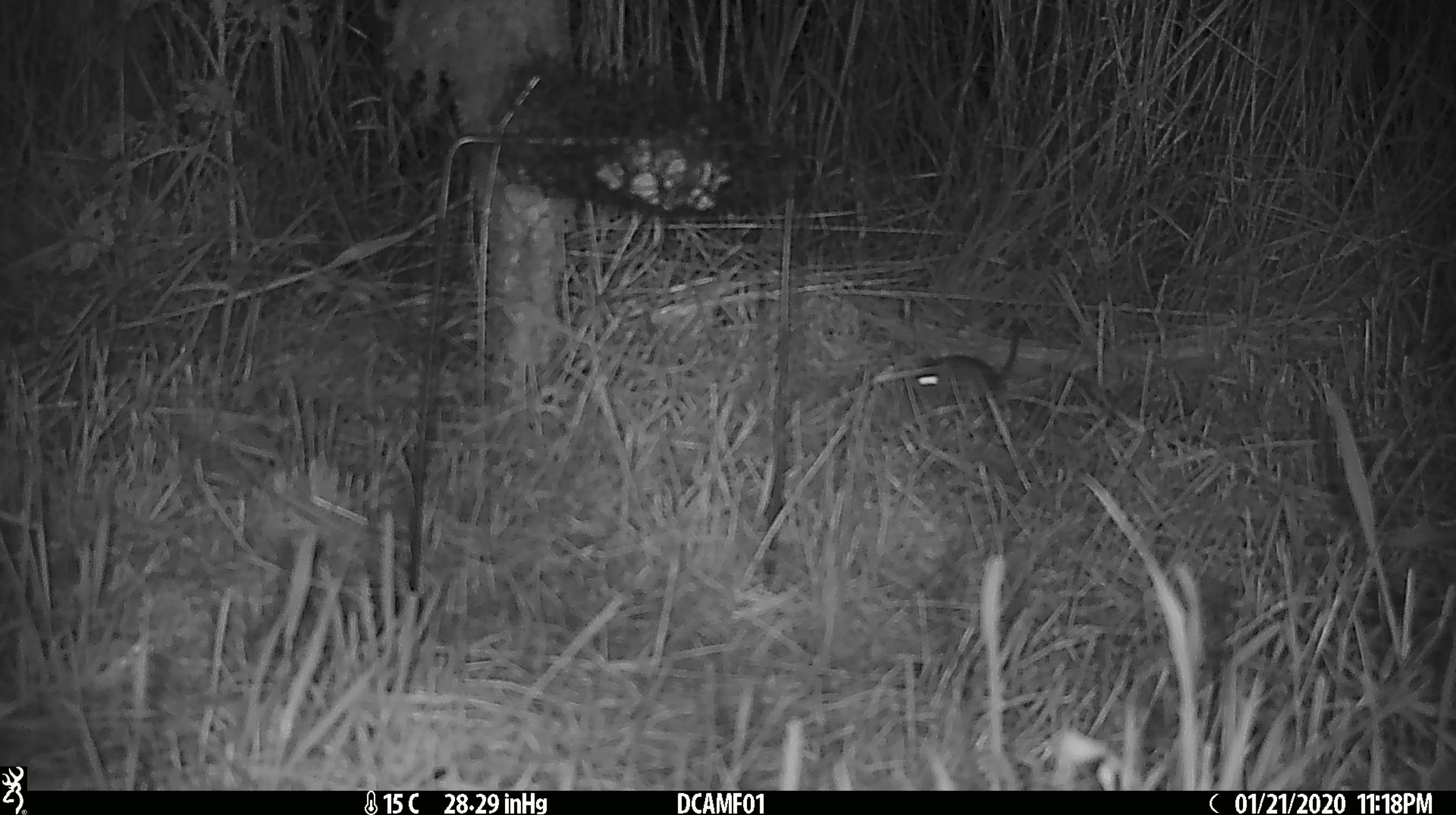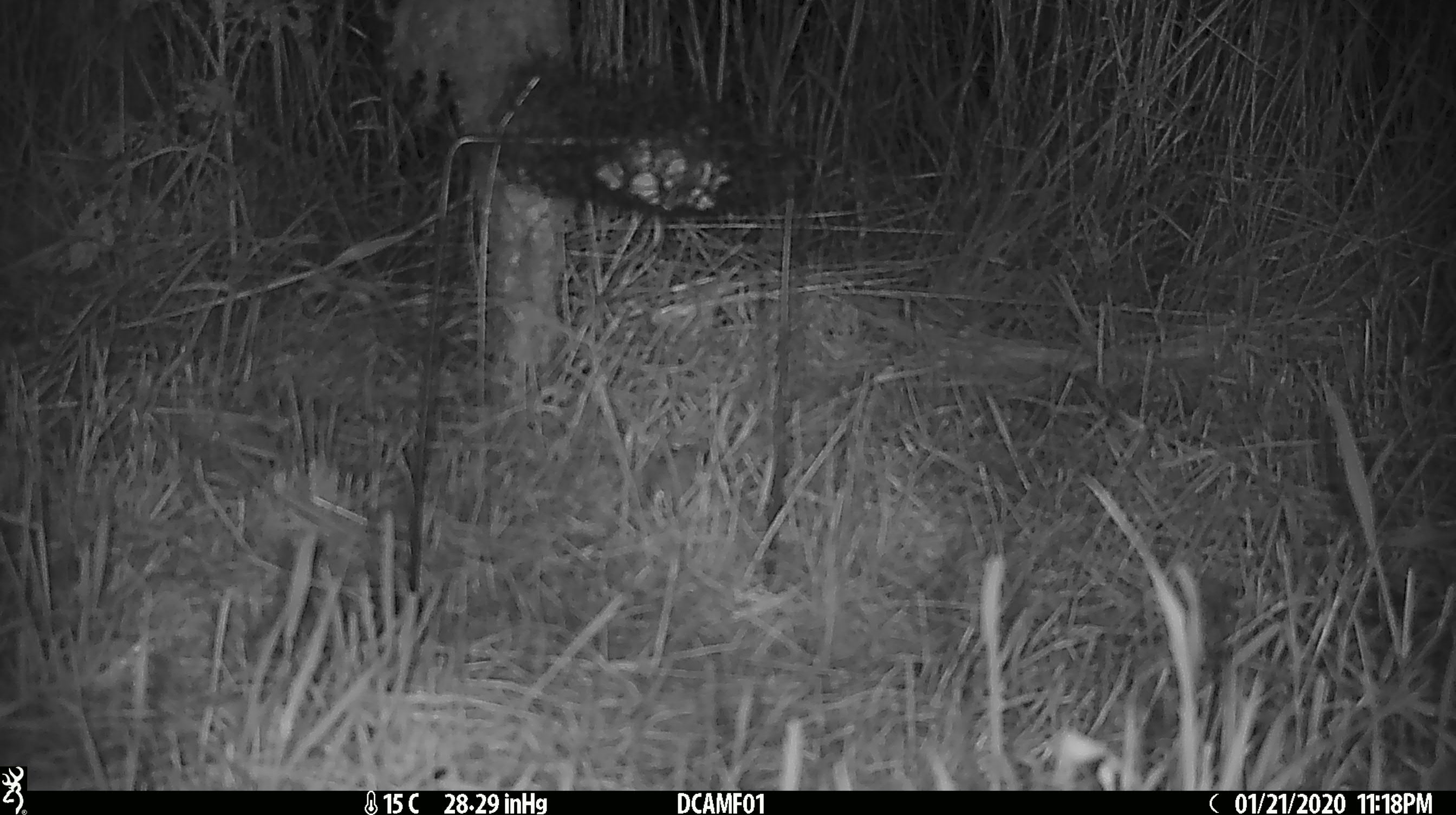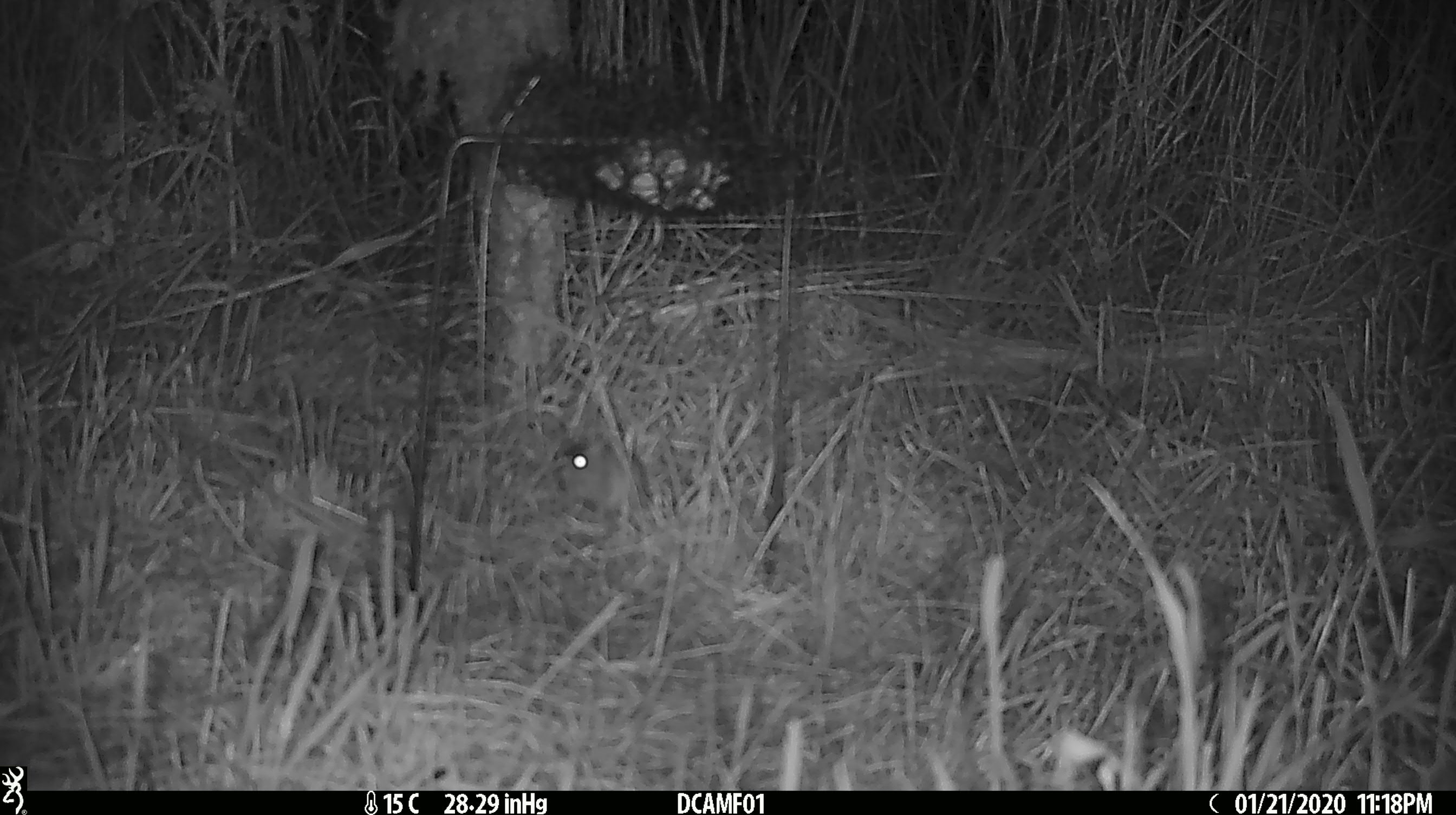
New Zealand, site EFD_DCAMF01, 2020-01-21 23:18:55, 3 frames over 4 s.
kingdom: Animalia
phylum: Chordata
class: Mammalia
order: Rodentia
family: Muridae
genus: Mus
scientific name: Mus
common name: mouse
Mouse (Mus).